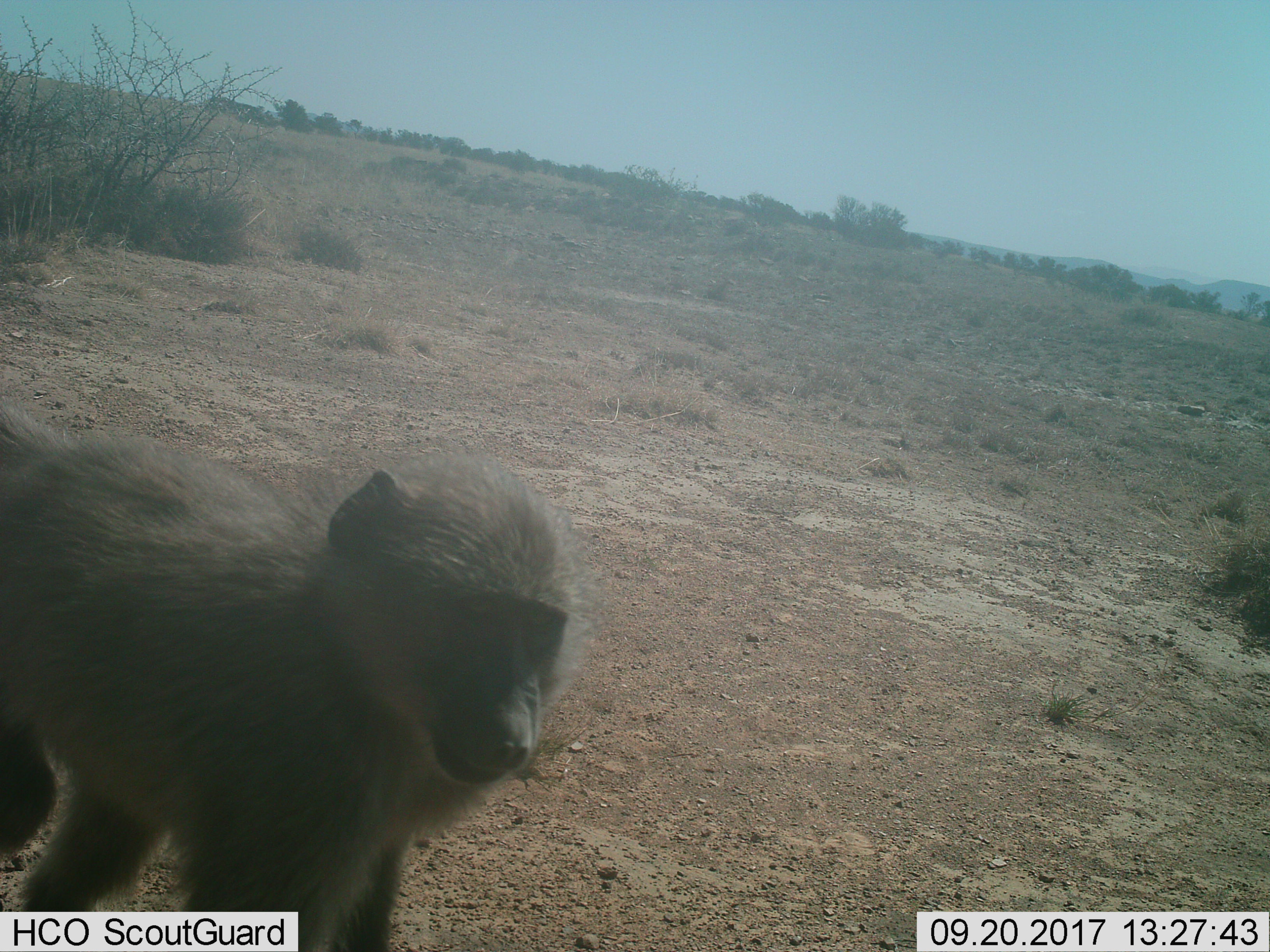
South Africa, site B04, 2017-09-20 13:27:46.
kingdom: Animalia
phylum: Chordata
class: Mammalia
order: Primates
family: Cercopithecidae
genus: Papio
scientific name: Papio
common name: baboon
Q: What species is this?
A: Baboon (Papio).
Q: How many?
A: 1.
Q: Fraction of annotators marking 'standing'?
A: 56%.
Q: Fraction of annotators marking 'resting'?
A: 11%.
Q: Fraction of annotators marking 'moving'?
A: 33%.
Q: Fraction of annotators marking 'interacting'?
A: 11%.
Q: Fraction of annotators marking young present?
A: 11%.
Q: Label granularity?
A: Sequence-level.